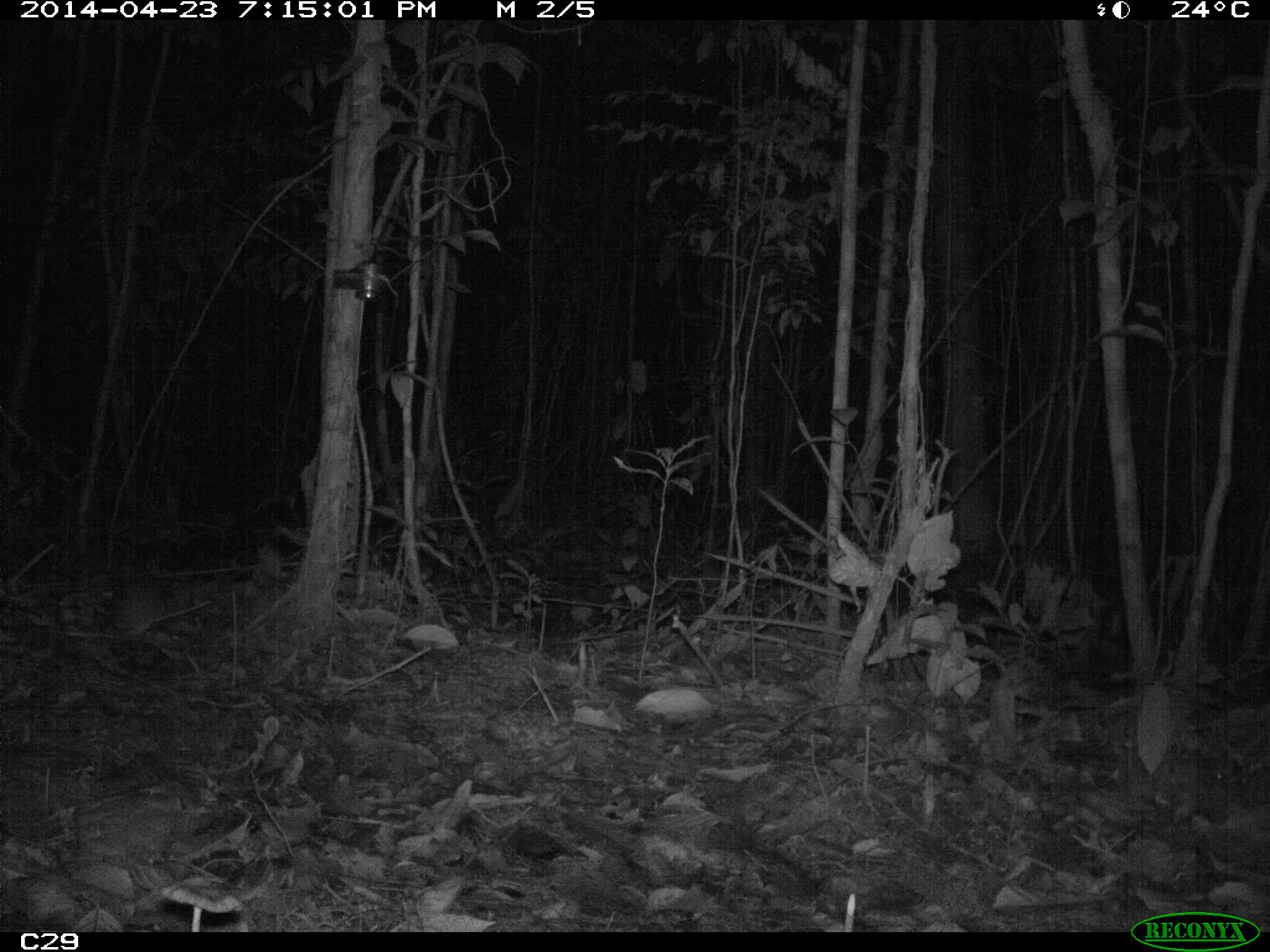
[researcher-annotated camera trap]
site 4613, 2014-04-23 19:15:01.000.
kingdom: Animalia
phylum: Chordata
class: Mammalia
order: Rodentia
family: Muridae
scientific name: Muridae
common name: mice, rats, and gerbils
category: unknown mouse or rat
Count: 1.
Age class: adult.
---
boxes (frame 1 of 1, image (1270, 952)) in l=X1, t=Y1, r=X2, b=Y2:
unknown mouse or rat: l=107, t=576, r=190, b=639